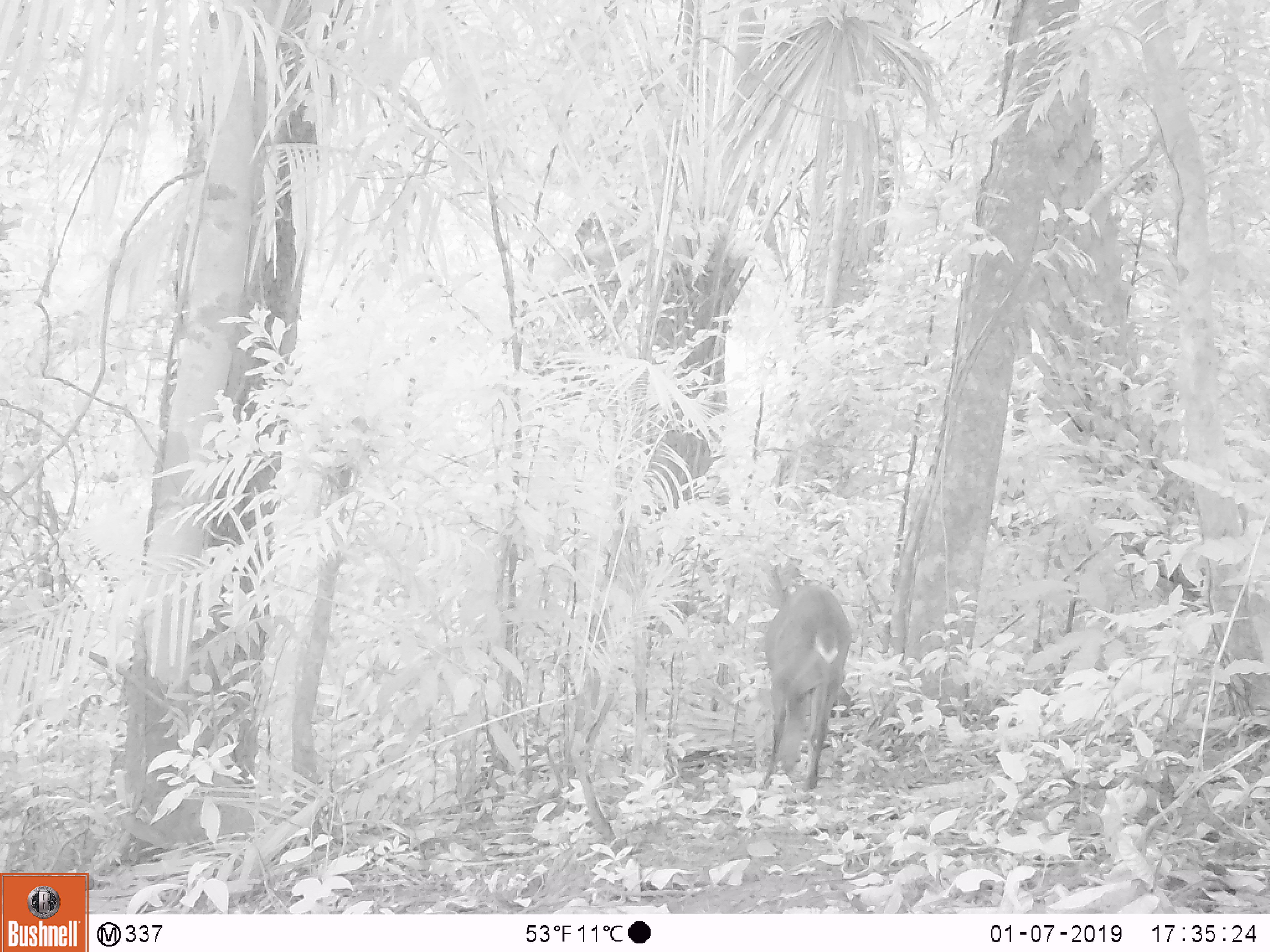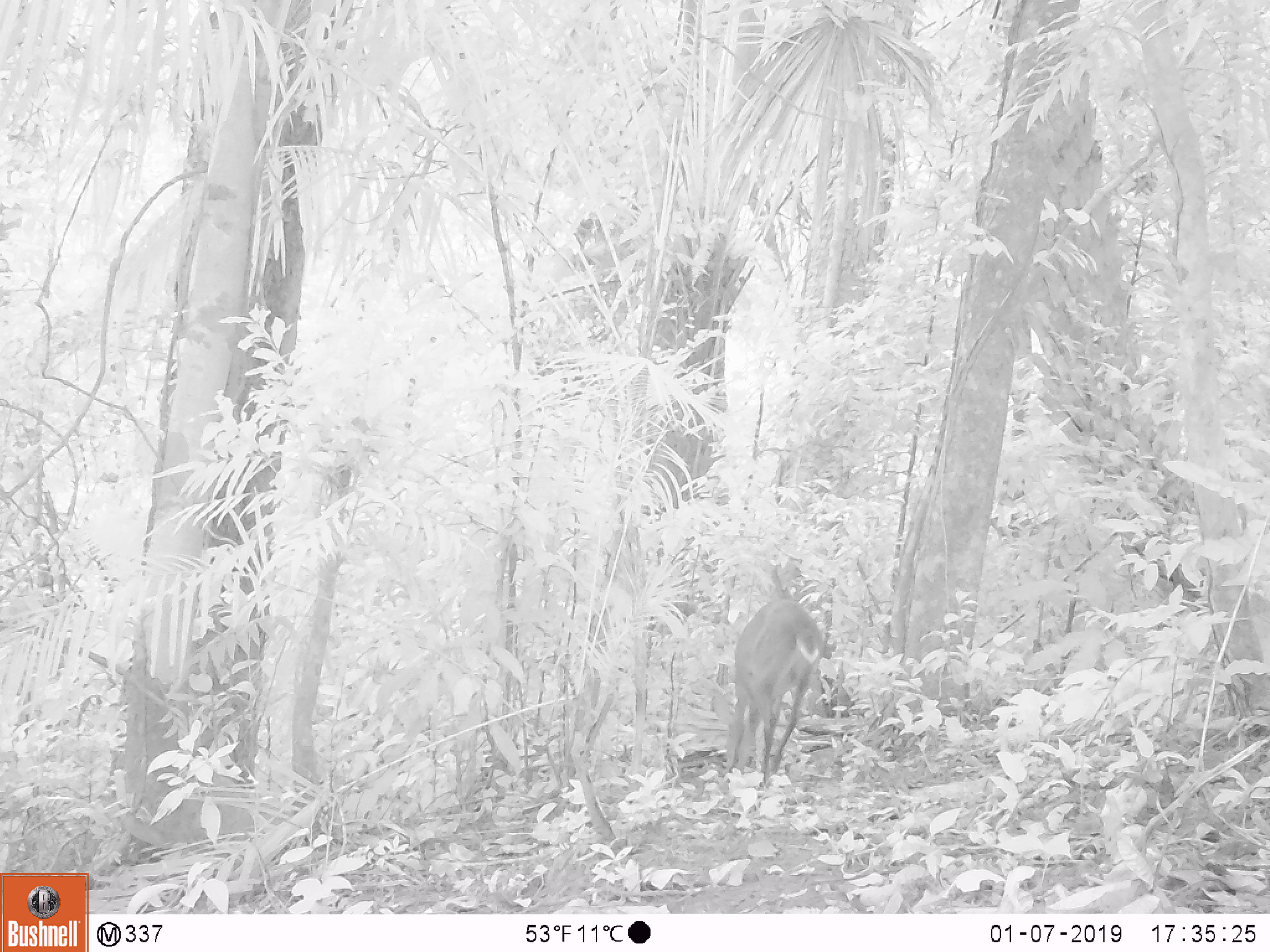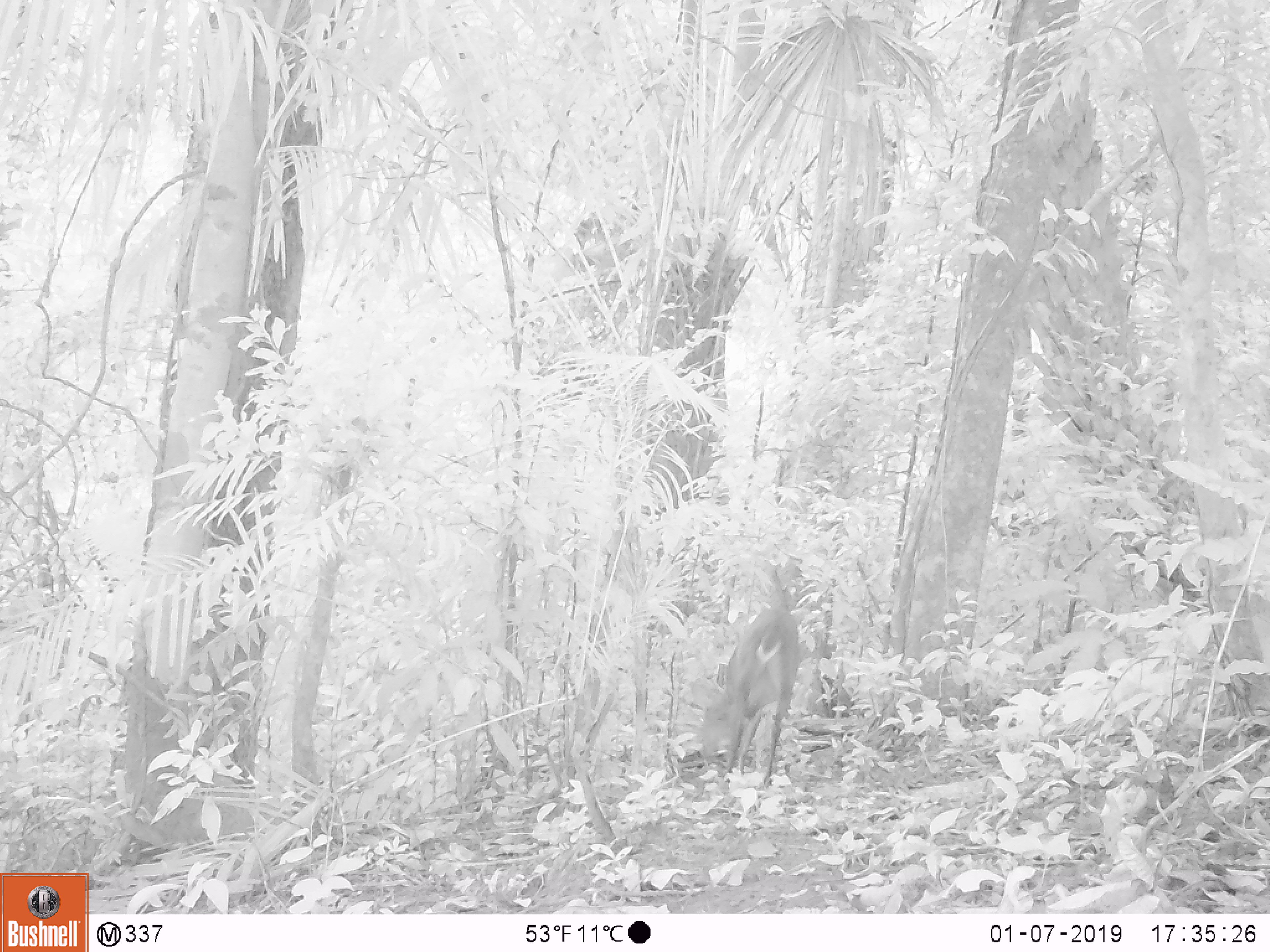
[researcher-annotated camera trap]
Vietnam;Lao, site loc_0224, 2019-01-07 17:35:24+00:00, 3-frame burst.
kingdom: Animalia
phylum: Chordata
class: Mammalia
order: Artiodactyla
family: Cervidae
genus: Muntiacus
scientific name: Muntiacus vuquangensis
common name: large-antlered muntjac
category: large antlered muntjac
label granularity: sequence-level